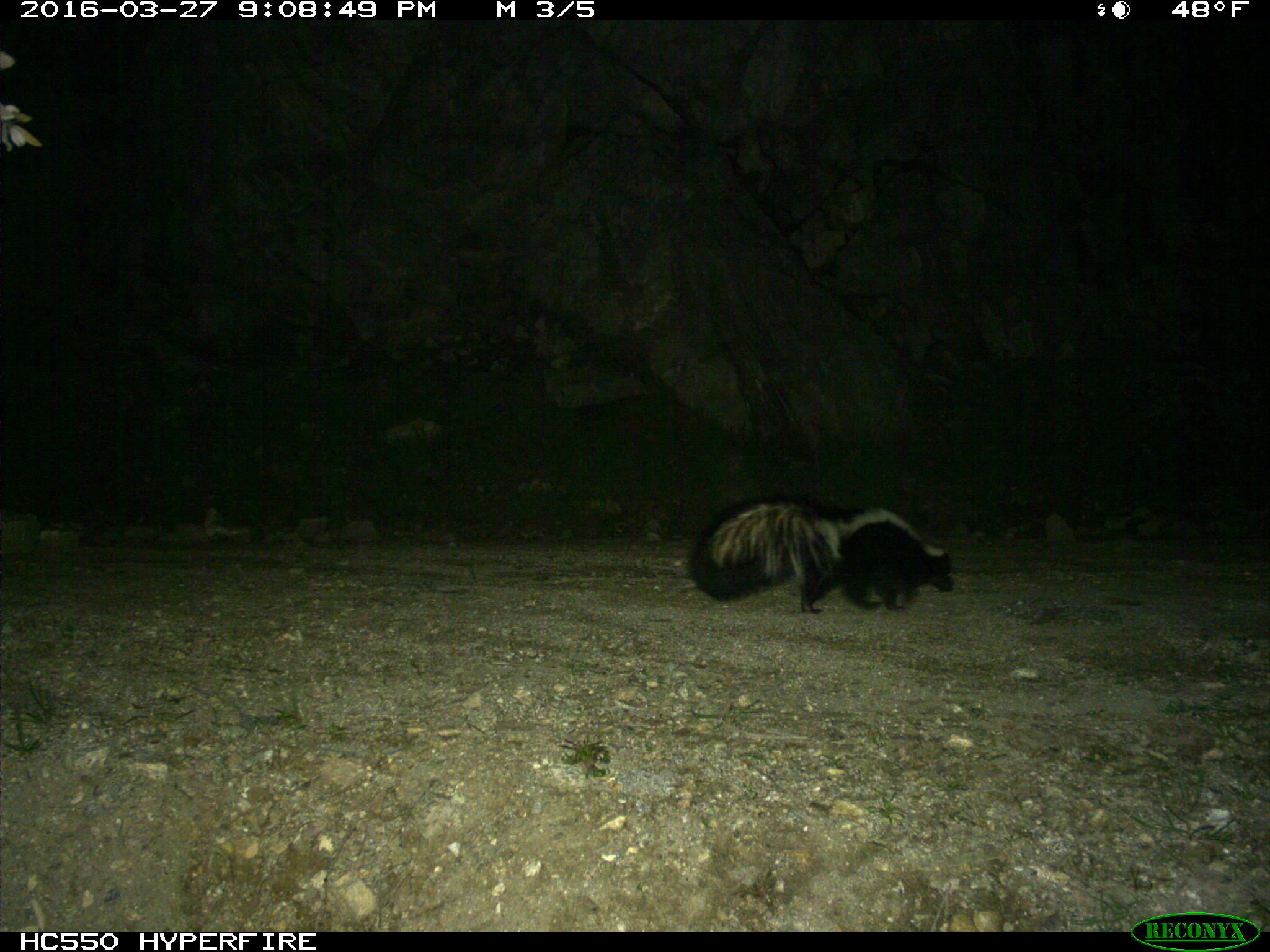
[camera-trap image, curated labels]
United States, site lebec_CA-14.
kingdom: Animalia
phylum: Chordata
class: Mammalia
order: Carnivora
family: Mephitidae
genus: Mephitis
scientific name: Mephitis mephitis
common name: striped skunk